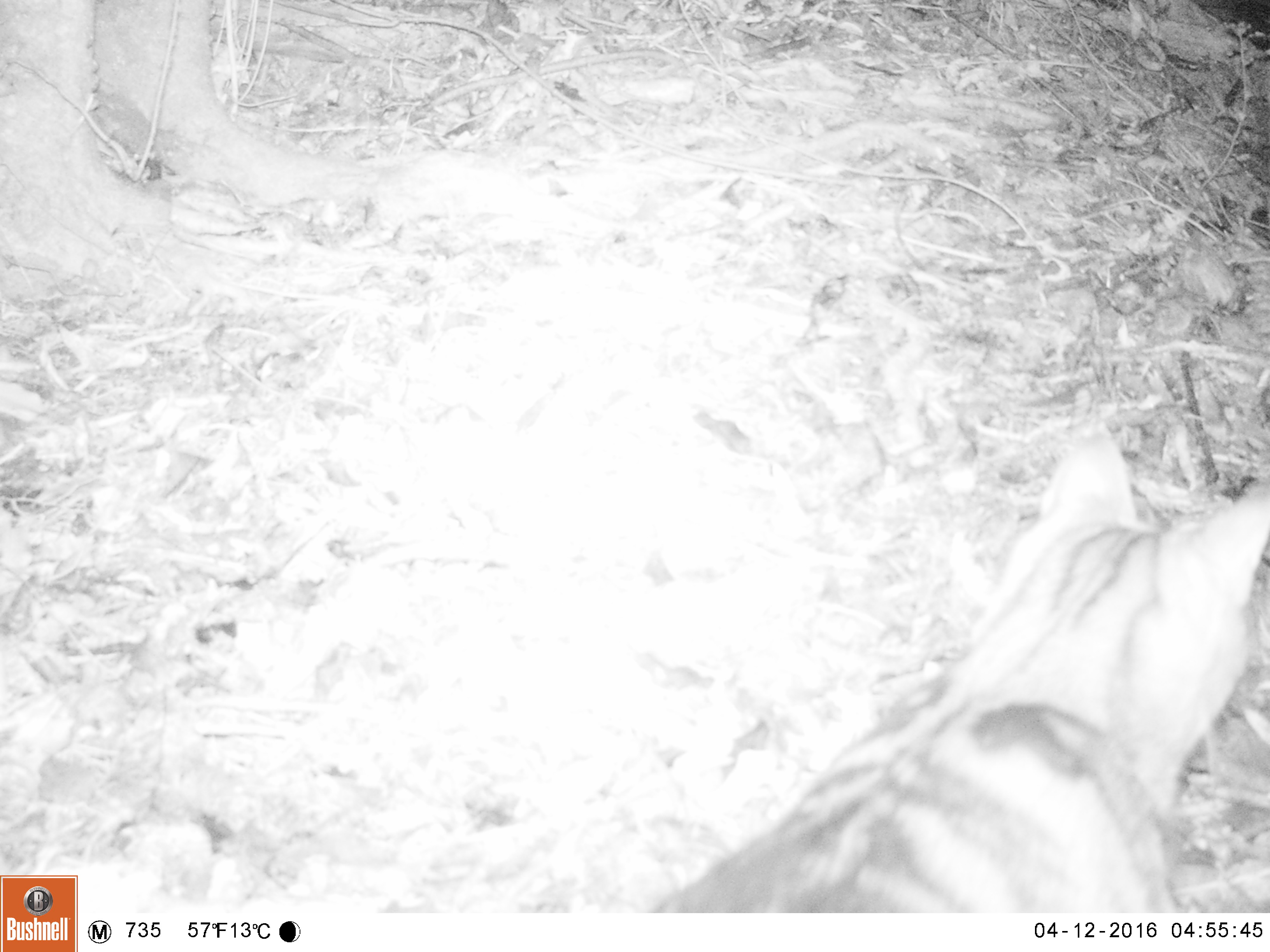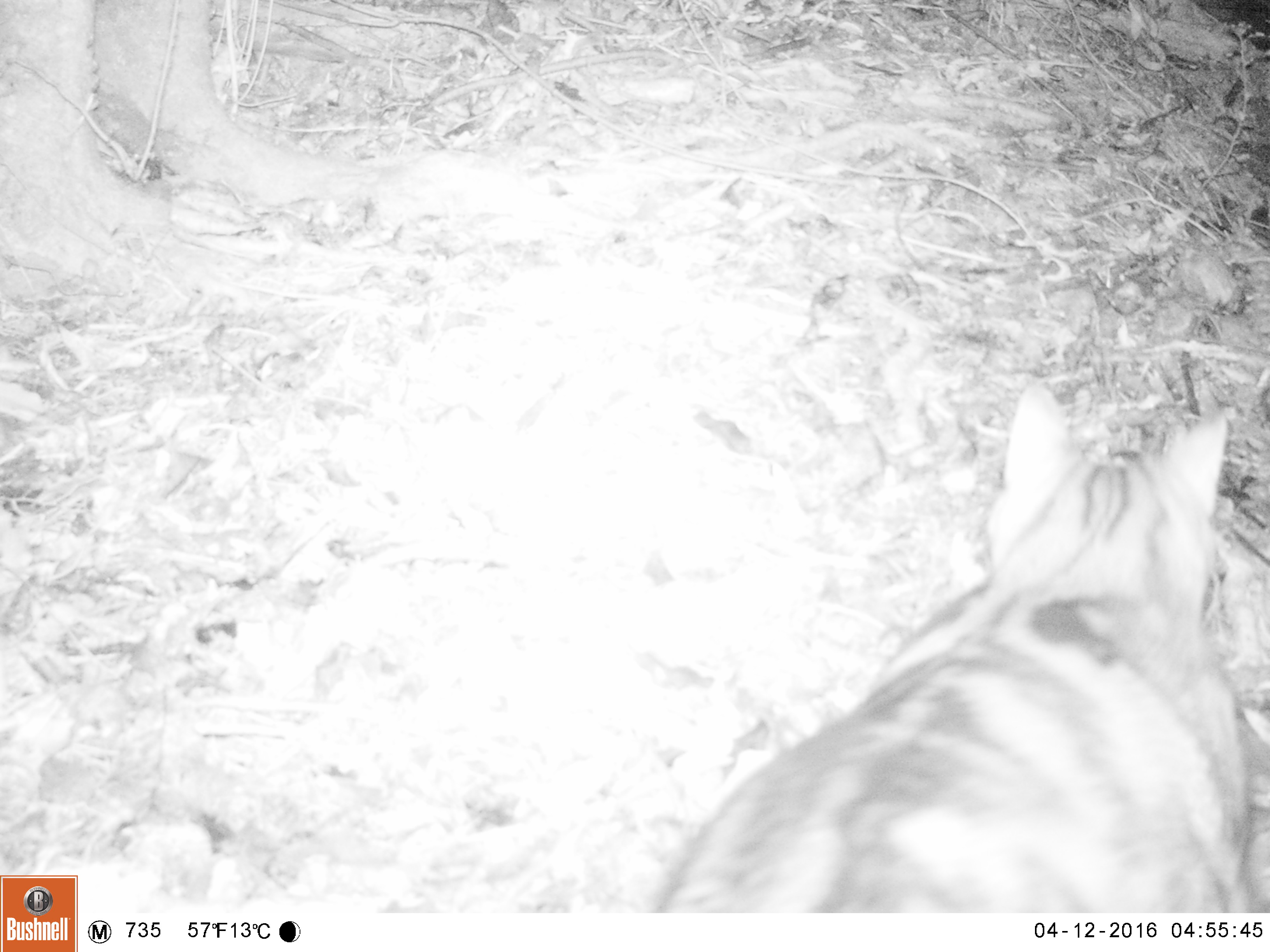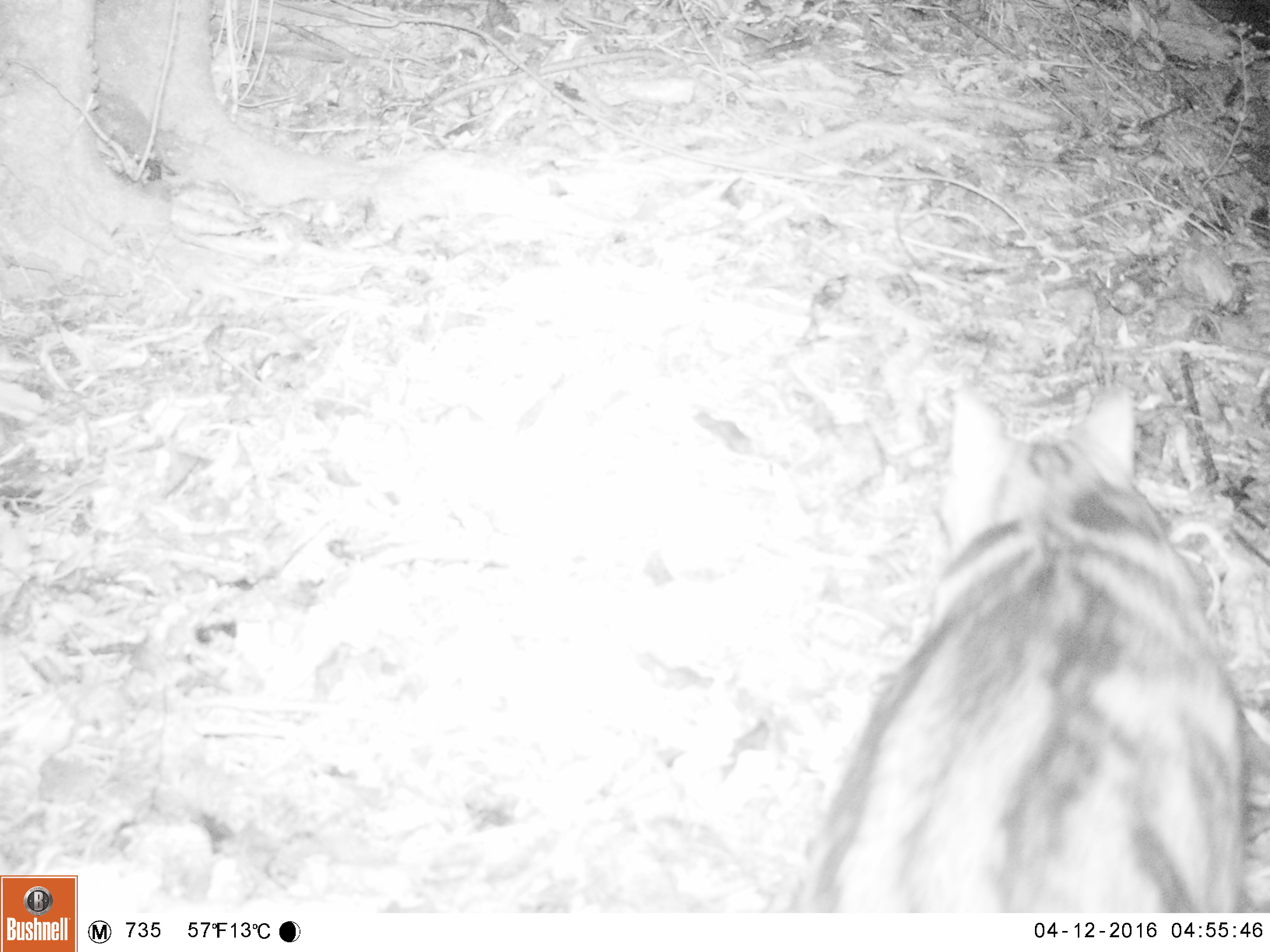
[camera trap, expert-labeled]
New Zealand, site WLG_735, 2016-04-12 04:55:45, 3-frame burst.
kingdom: Animalia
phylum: Chordata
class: Mammalia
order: Carnivora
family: Felidae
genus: Felis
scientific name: Felis catus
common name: domestic cat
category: cat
Cat (domestic cat) (Felis catus).